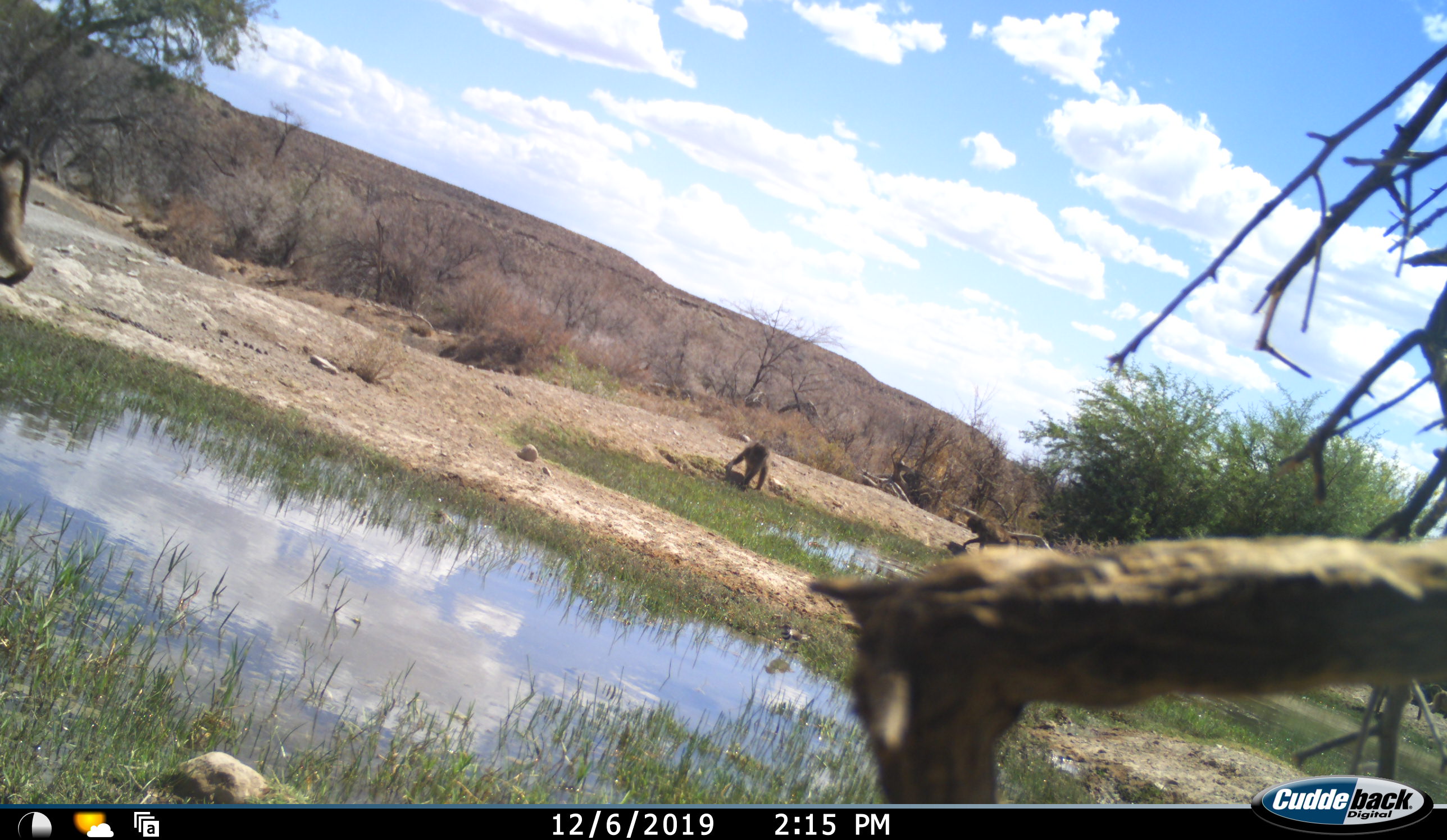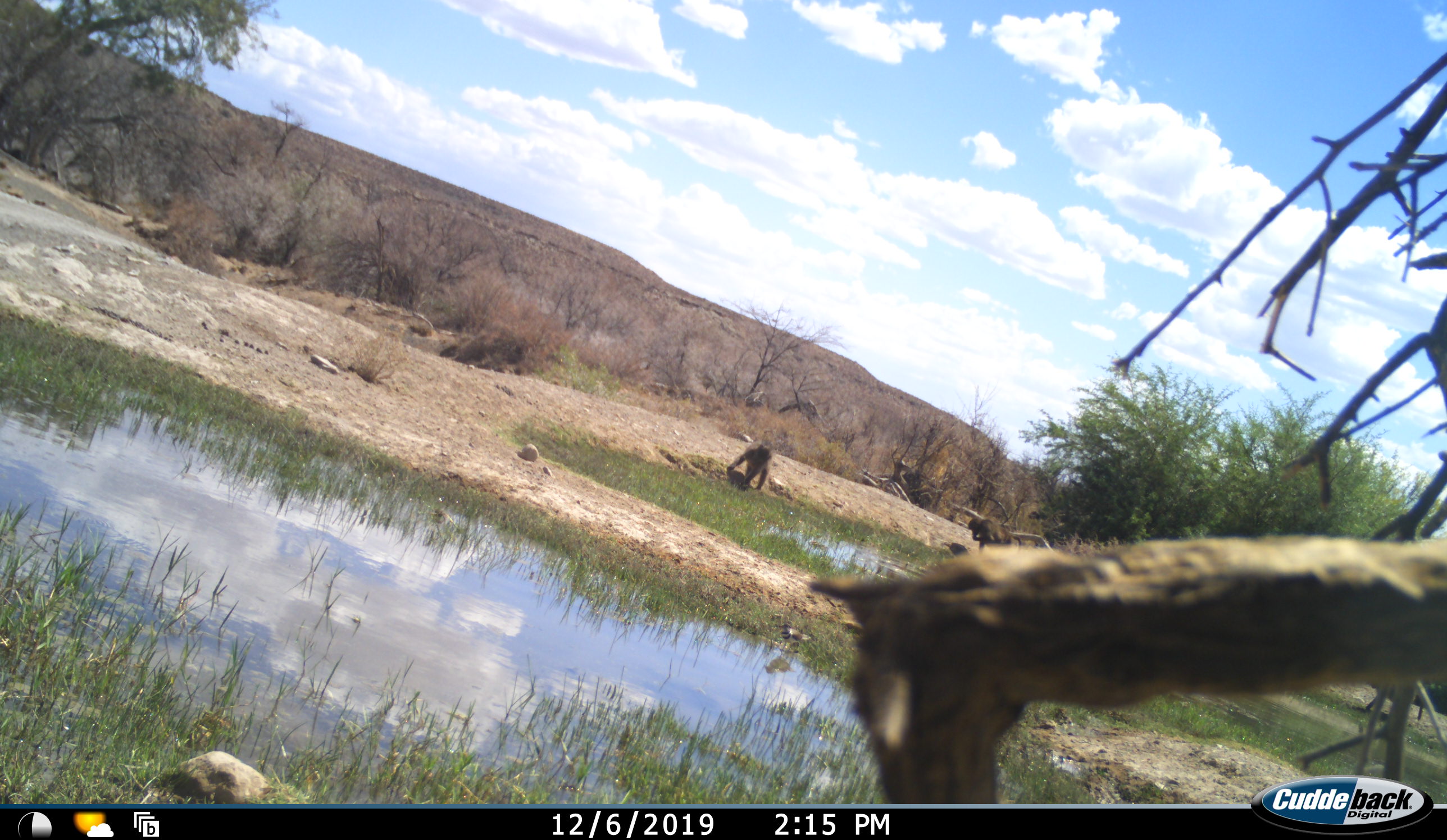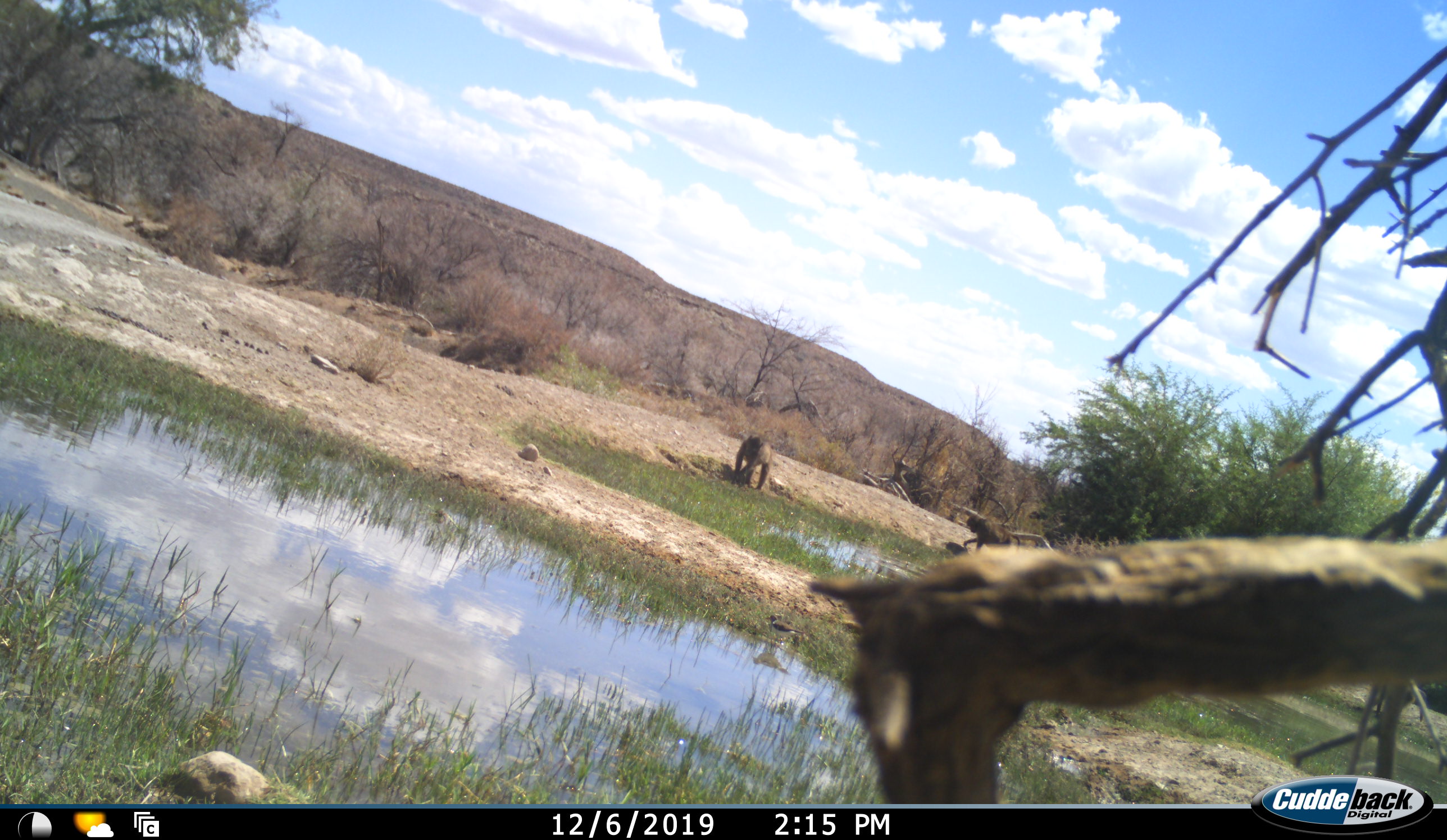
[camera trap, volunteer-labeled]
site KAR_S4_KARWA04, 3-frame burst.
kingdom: Animalia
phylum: Chordata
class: Mammalia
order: Primates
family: Cercopithecidae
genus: Papio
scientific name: Papio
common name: baboon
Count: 3.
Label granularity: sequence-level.